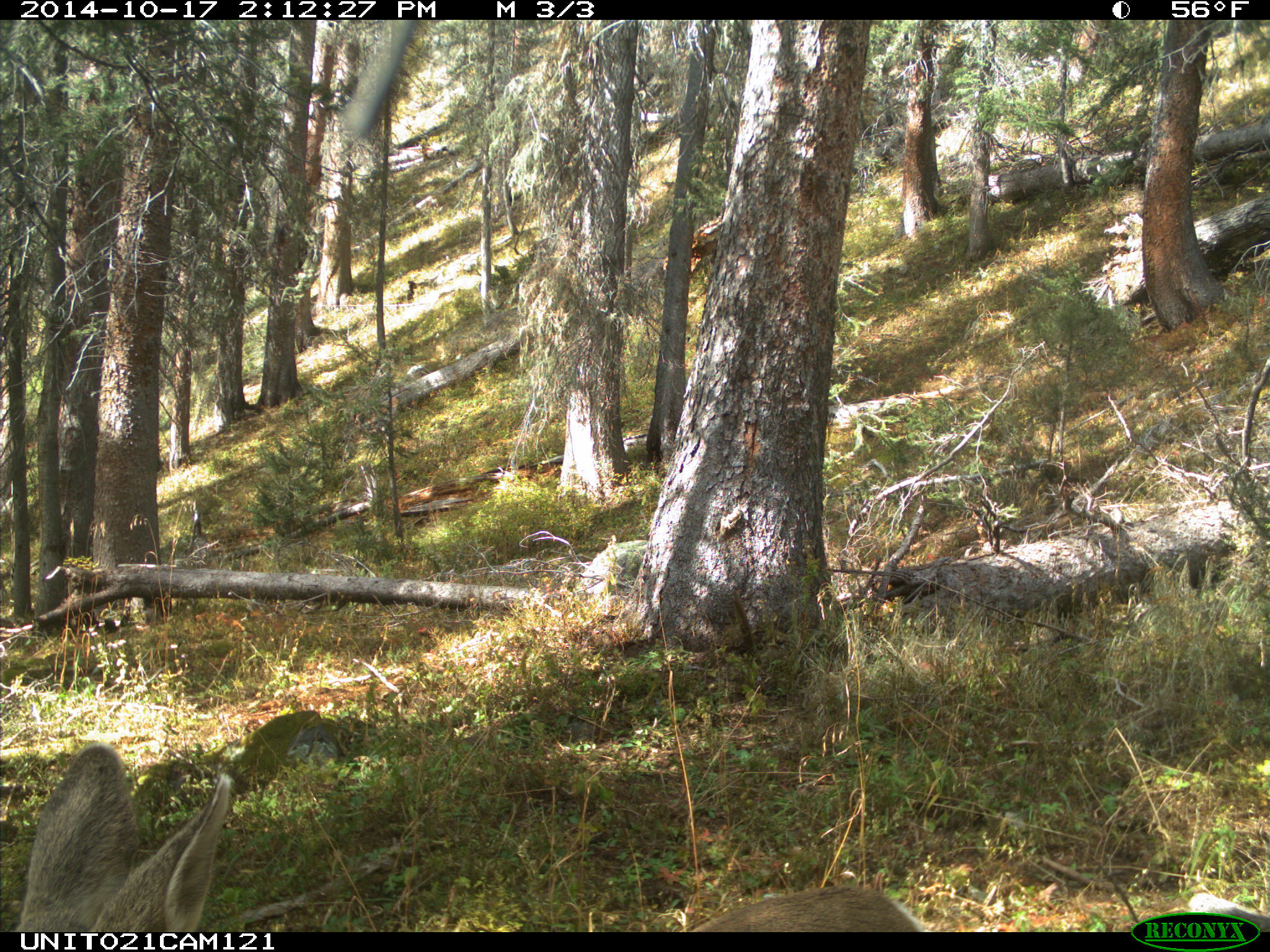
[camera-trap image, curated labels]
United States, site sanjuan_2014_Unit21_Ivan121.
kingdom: Animalia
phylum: Chordata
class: Mammalia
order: Artiodactyla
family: Cervidae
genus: Odocoileus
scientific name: Odocoileus hemionus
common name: mule deer